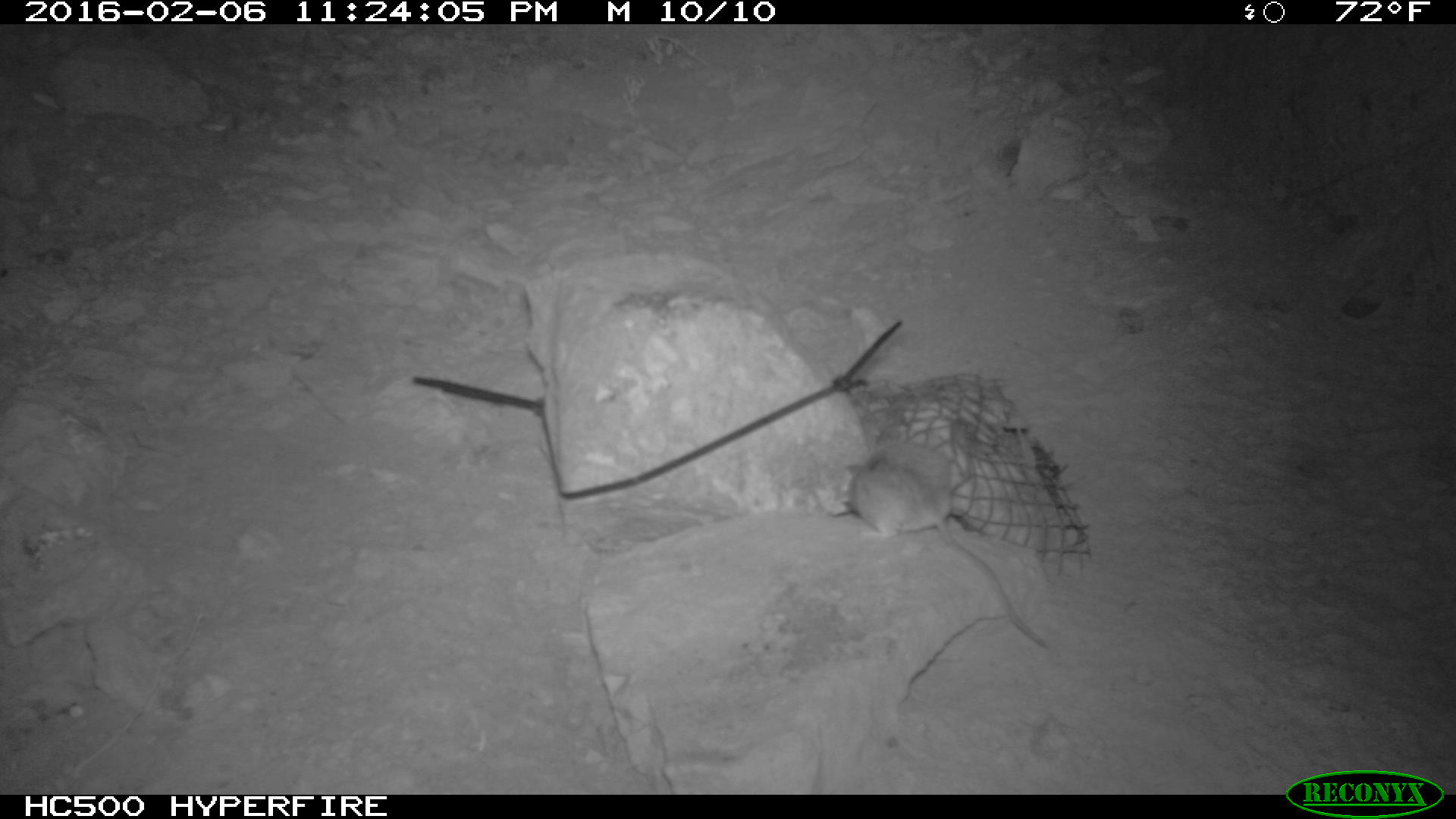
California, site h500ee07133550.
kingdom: Animalia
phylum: Chordata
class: Mammalia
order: Rodentia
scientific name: Rodentia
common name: rodent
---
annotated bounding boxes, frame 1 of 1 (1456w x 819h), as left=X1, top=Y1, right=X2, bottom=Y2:
rodent: left=843, top=436, right=1044, bottom=646